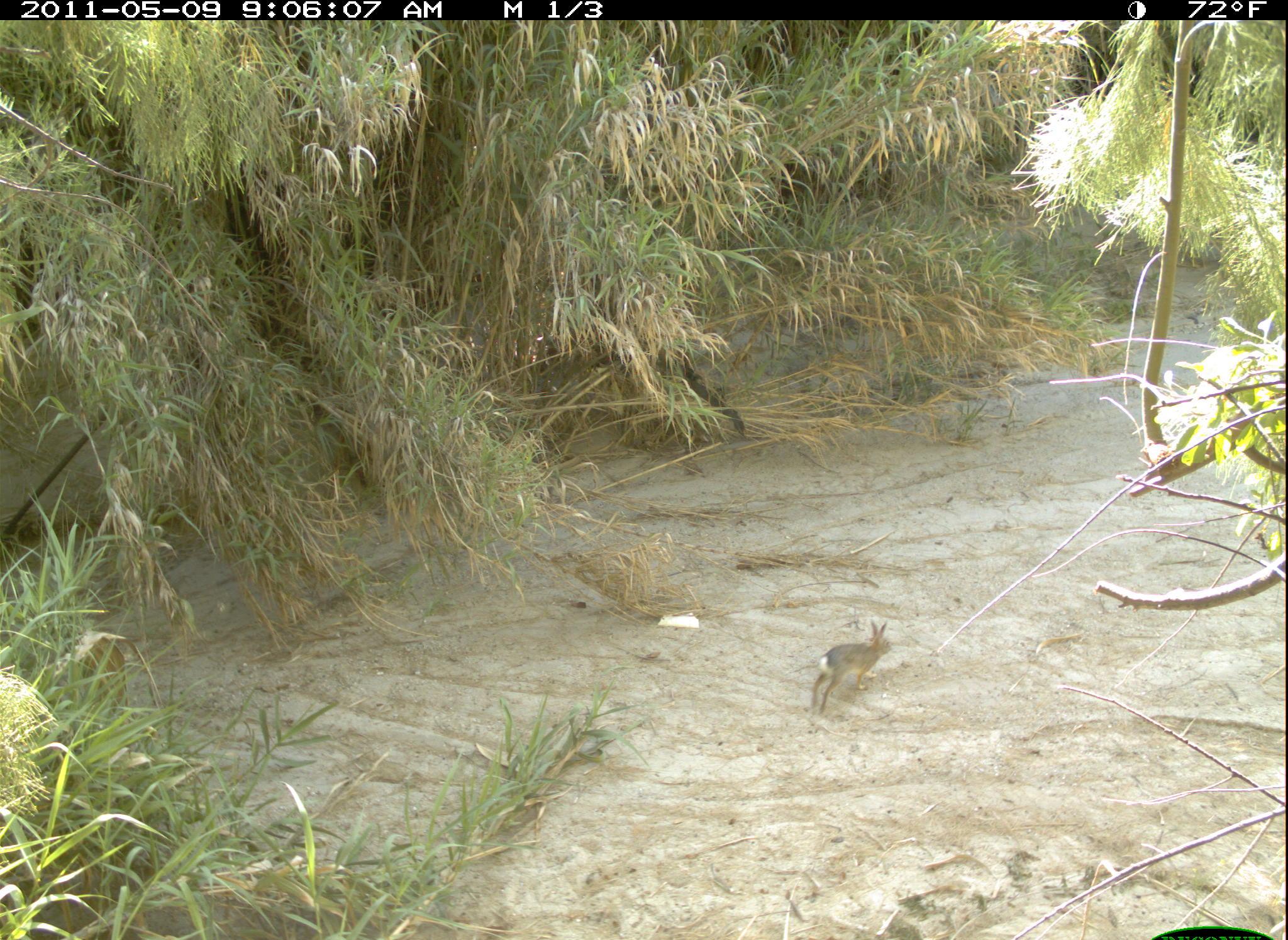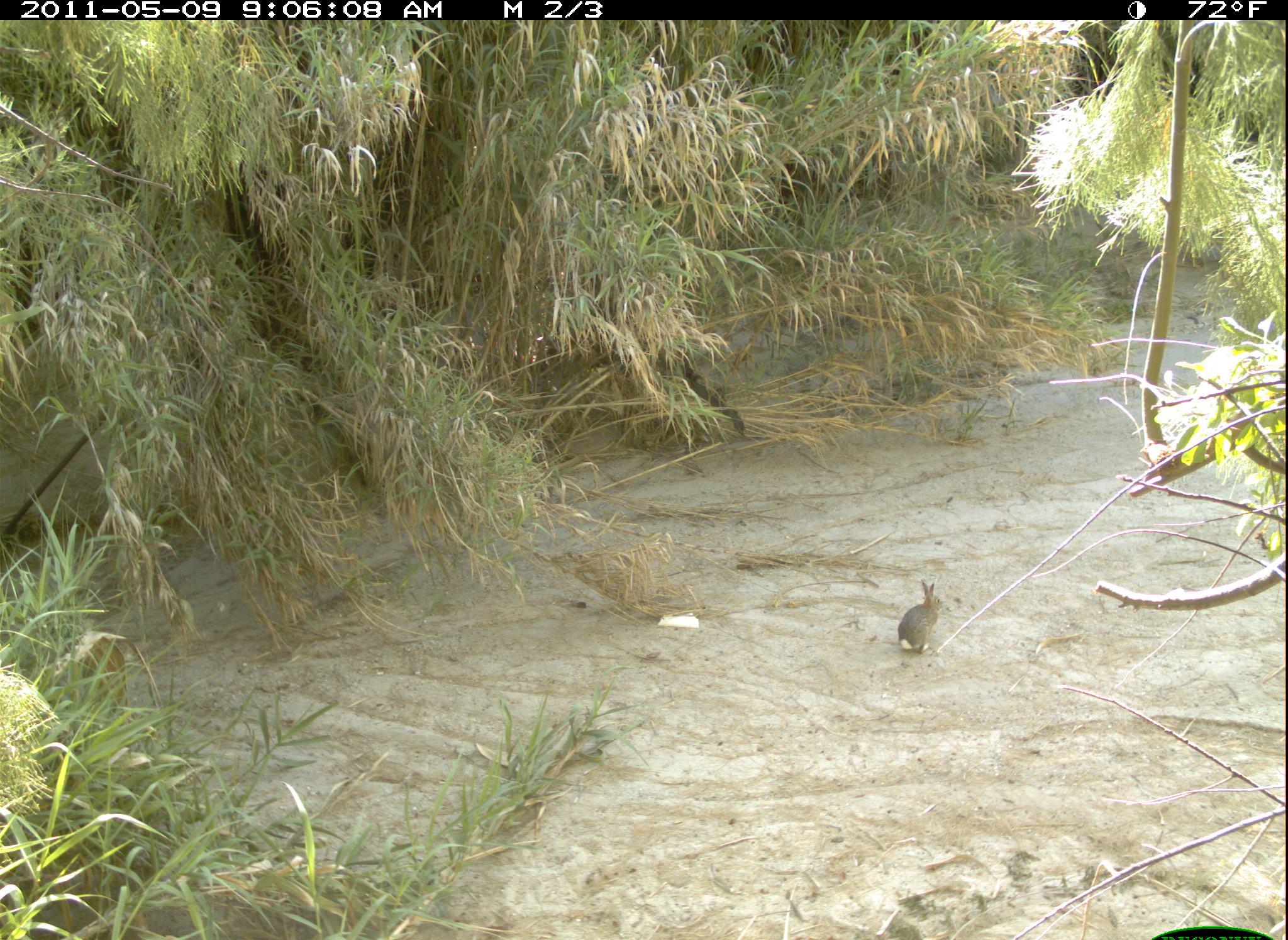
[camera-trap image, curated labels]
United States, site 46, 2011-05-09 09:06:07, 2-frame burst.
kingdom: Animalia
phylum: Chordata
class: Mammalia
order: Lagomorpha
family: Leporidae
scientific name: Leporidae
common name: rabbits and hares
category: rabbit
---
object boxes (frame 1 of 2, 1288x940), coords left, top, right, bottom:
rabbit: 791, 606, 905, 724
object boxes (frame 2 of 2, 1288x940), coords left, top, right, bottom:
rabbit: 887, 563, 964, 668